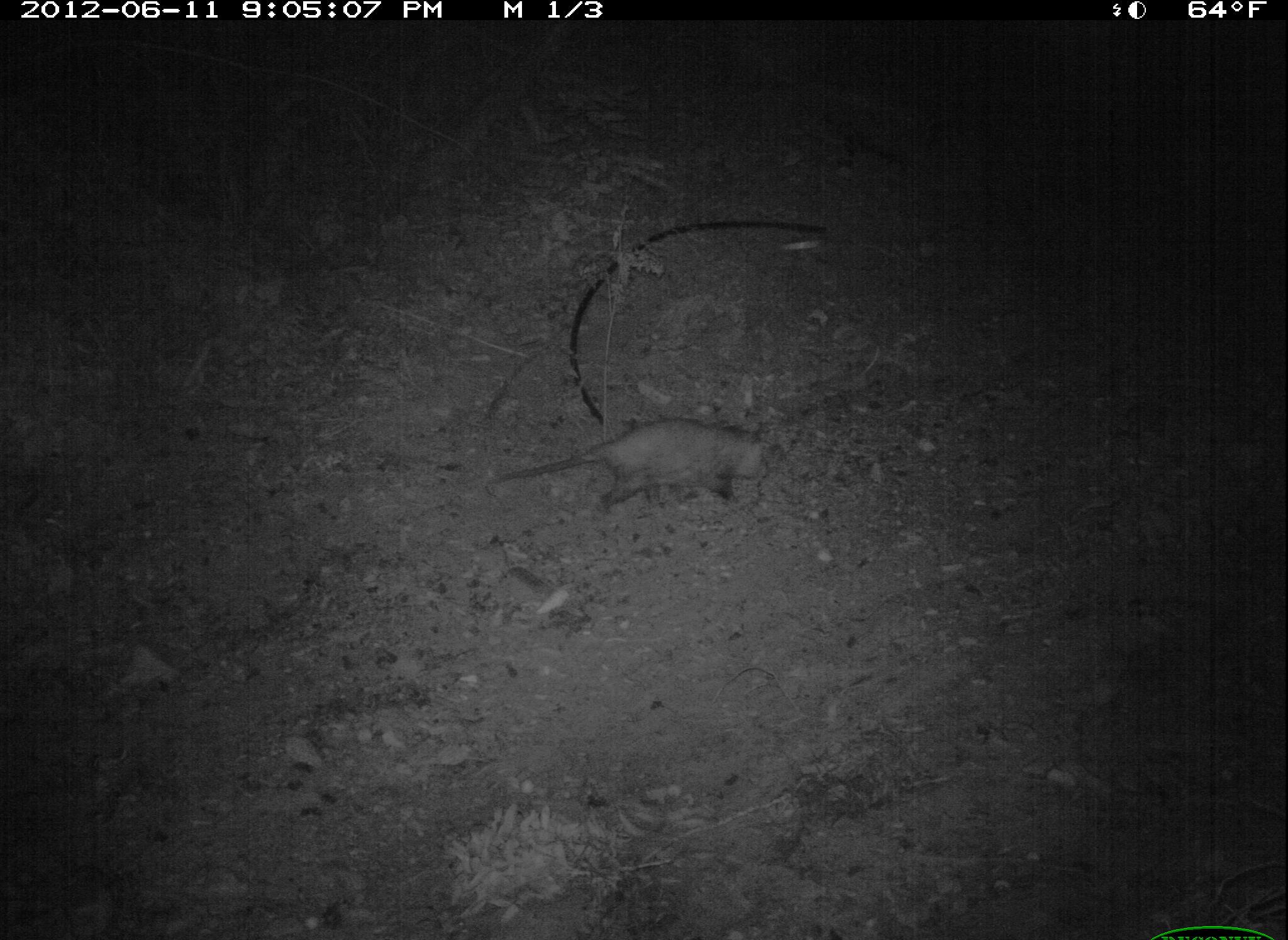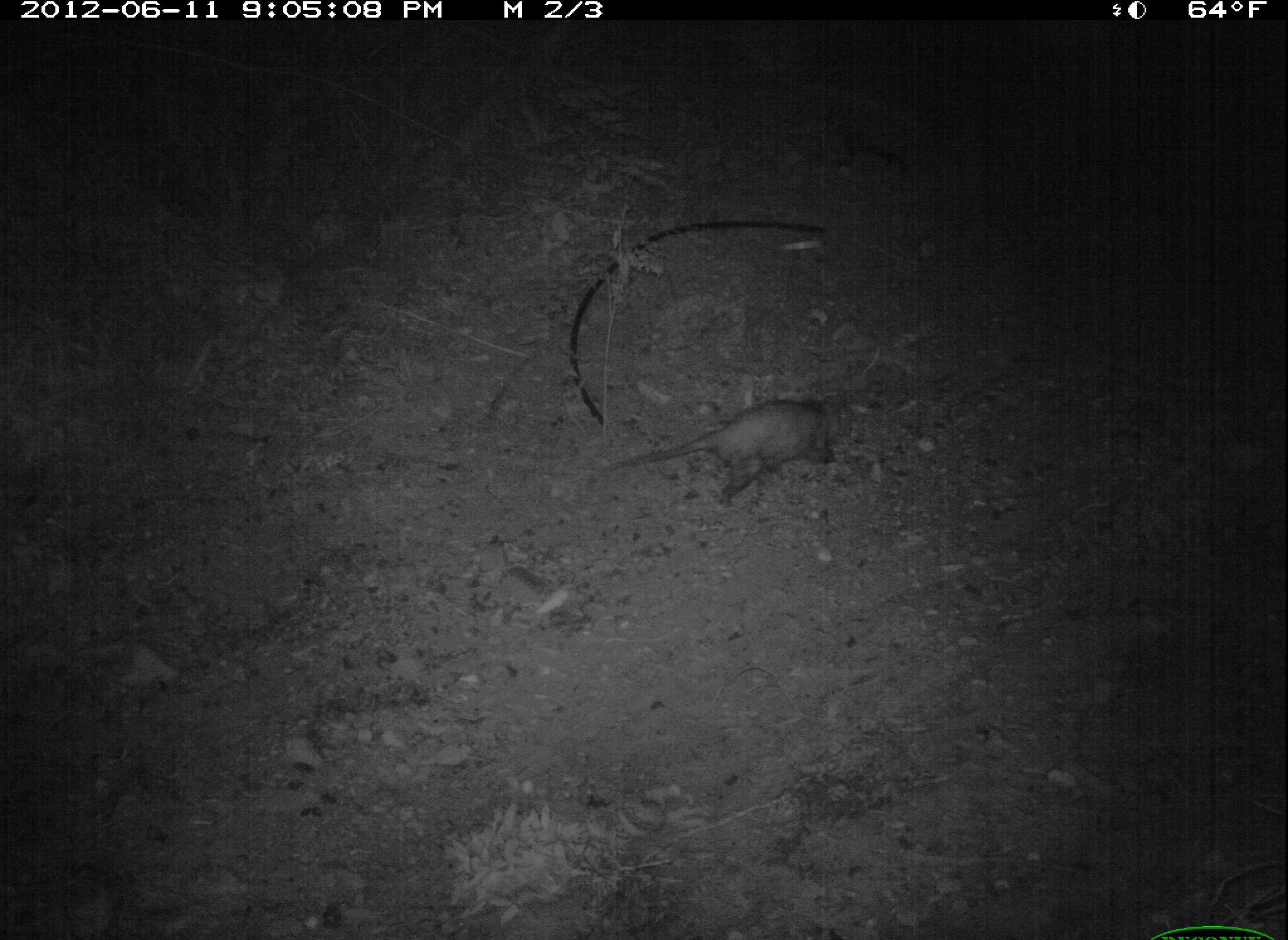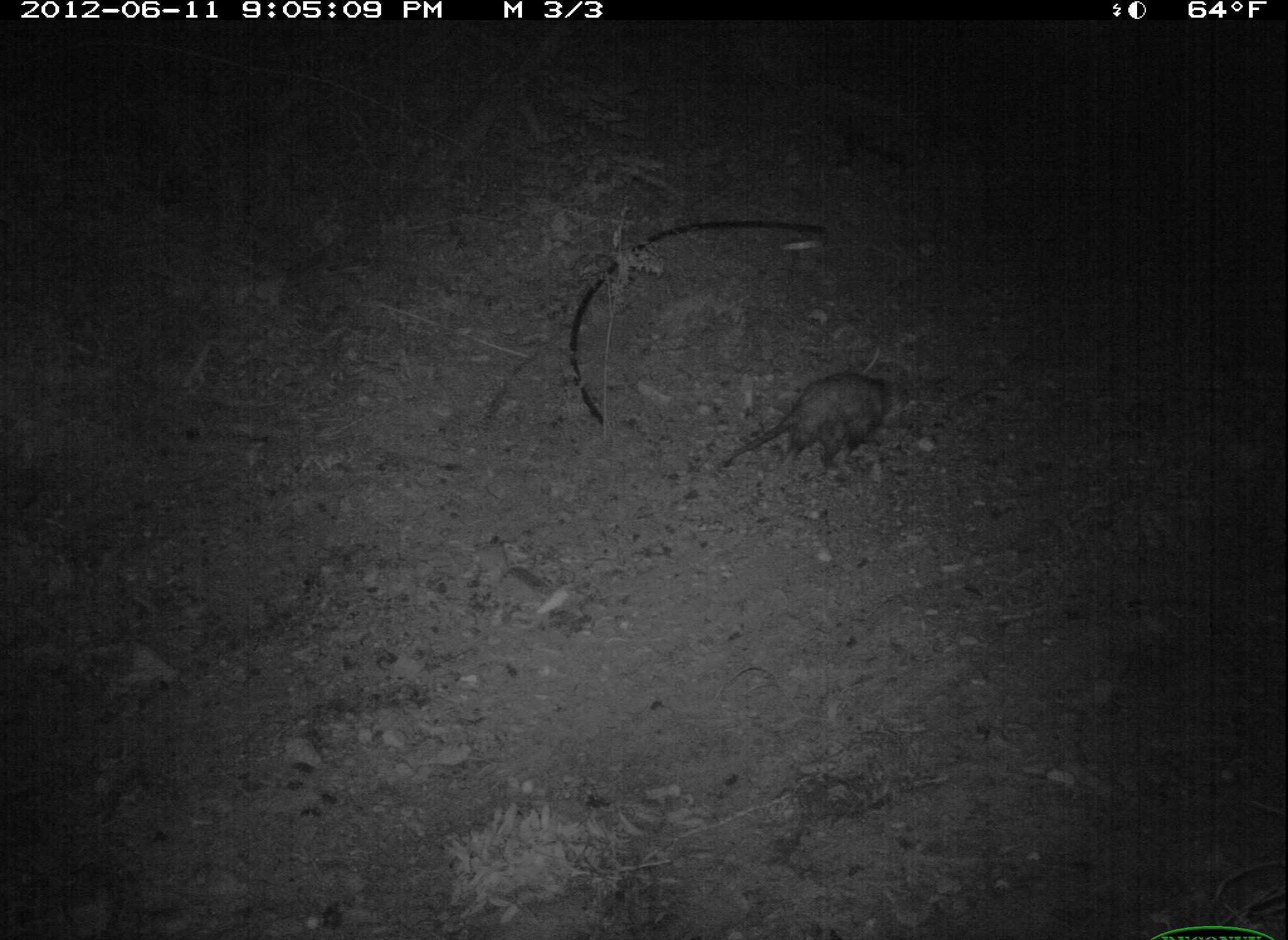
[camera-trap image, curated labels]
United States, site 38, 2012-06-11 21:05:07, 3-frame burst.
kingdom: Animalia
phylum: Chordata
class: Mammalia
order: Didelphimorphia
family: Didelphidae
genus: Didelphis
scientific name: Didelphis virginiana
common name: virginia opossum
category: opossum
Opossum (virginia opossum) (Didelphis virginiana).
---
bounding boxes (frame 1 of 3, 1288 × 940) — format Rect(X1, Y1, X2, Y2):
opossum: Rect(488, 412, 792, 517)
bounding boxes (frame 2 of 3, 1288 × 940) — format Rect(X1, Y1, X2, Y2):
opossum: Rect(604, 387, 858, 527)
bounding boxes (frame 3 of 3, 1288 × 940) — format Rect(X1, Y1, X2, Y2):
opossum: Rect(731, 351, 927, 527)